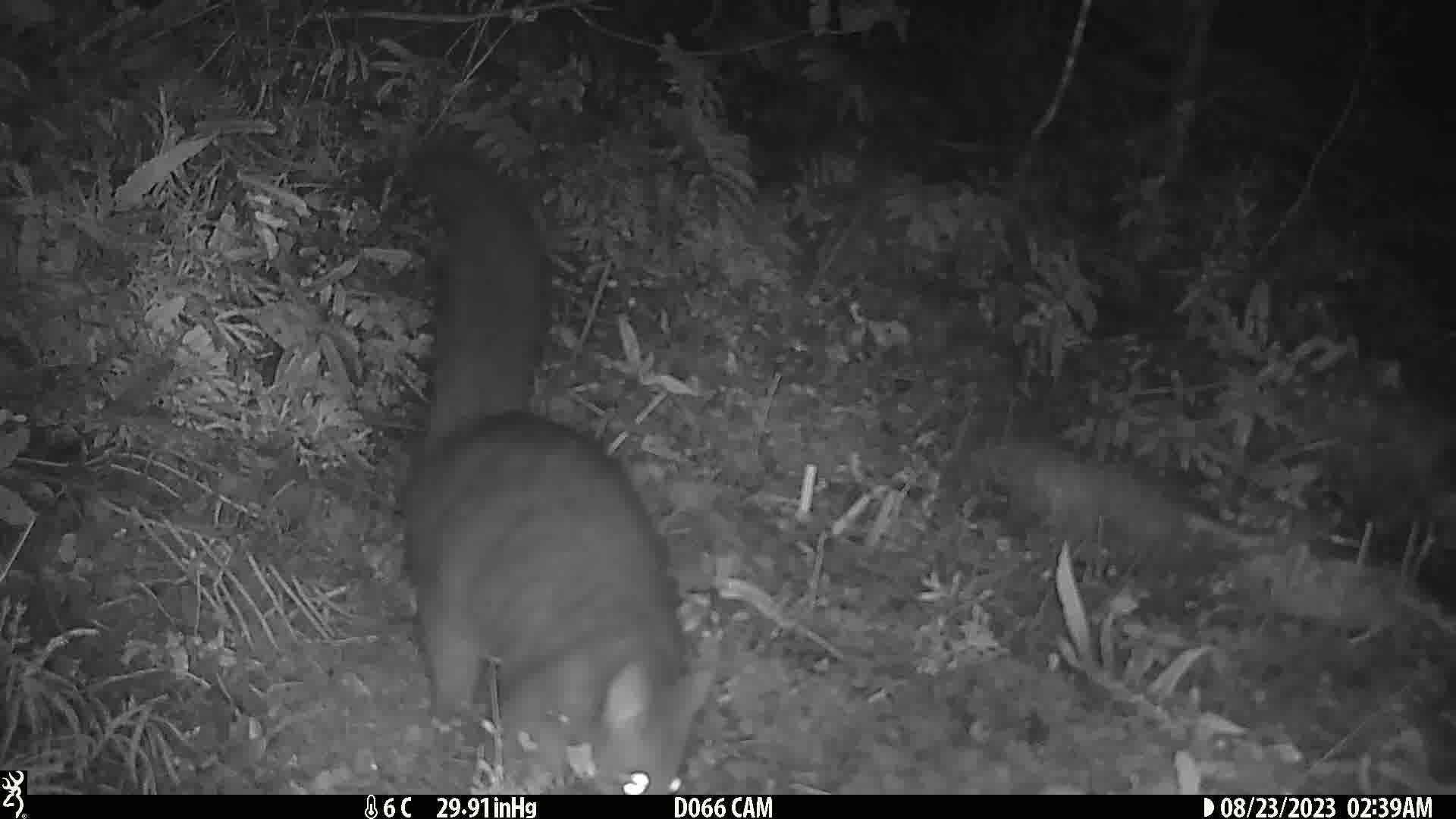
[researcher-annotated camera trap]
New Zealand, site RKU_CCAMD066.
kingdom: Animalia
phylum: Chordata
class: Mammalia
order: Diprotodontia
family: Phalangeridae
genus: Trichosurus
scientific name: Trichosurus vulpecula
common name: common brushtail possum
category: possum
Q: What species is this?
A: Possum (common brushtail possum) (Trichosurus vulpecula).